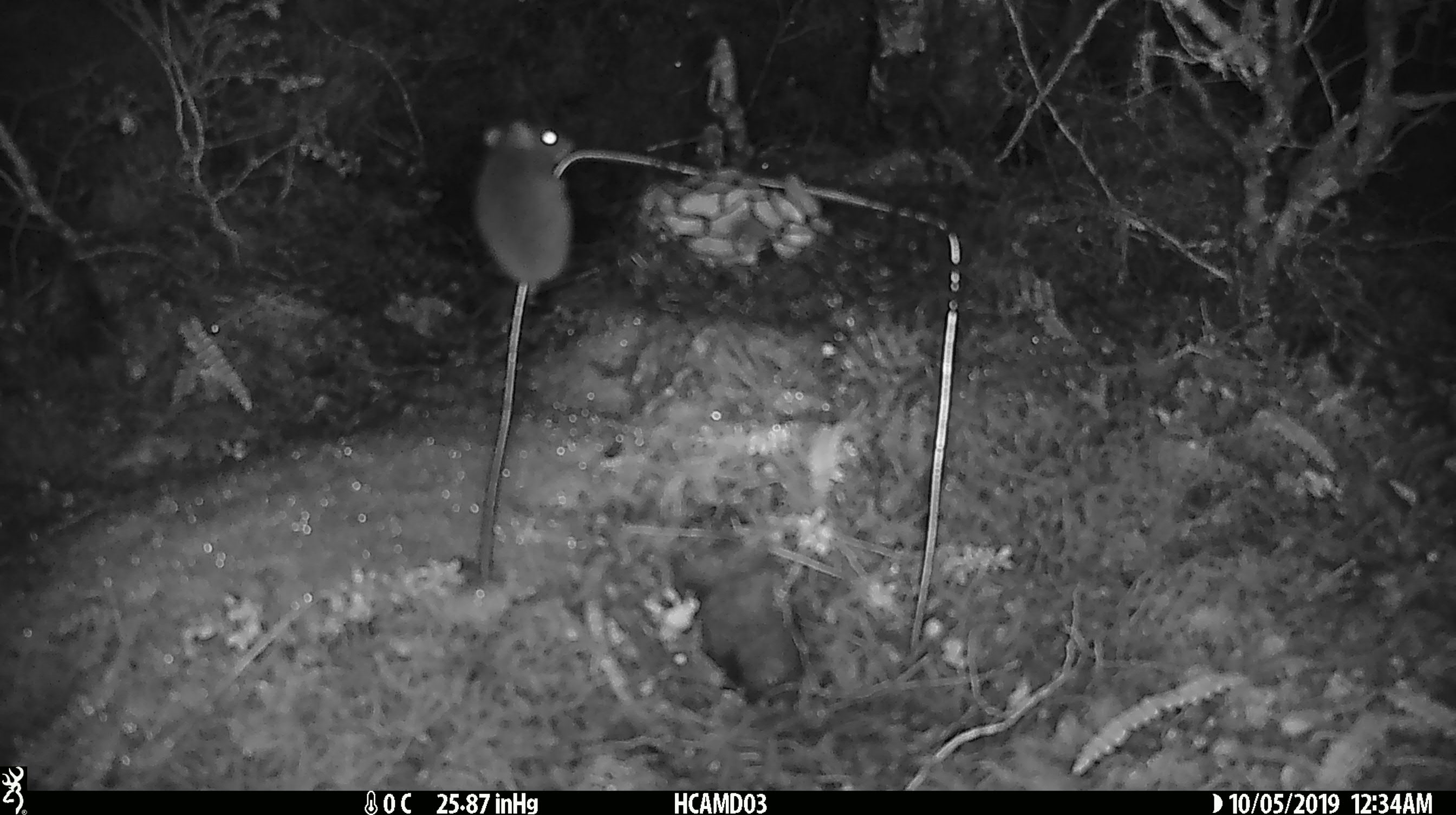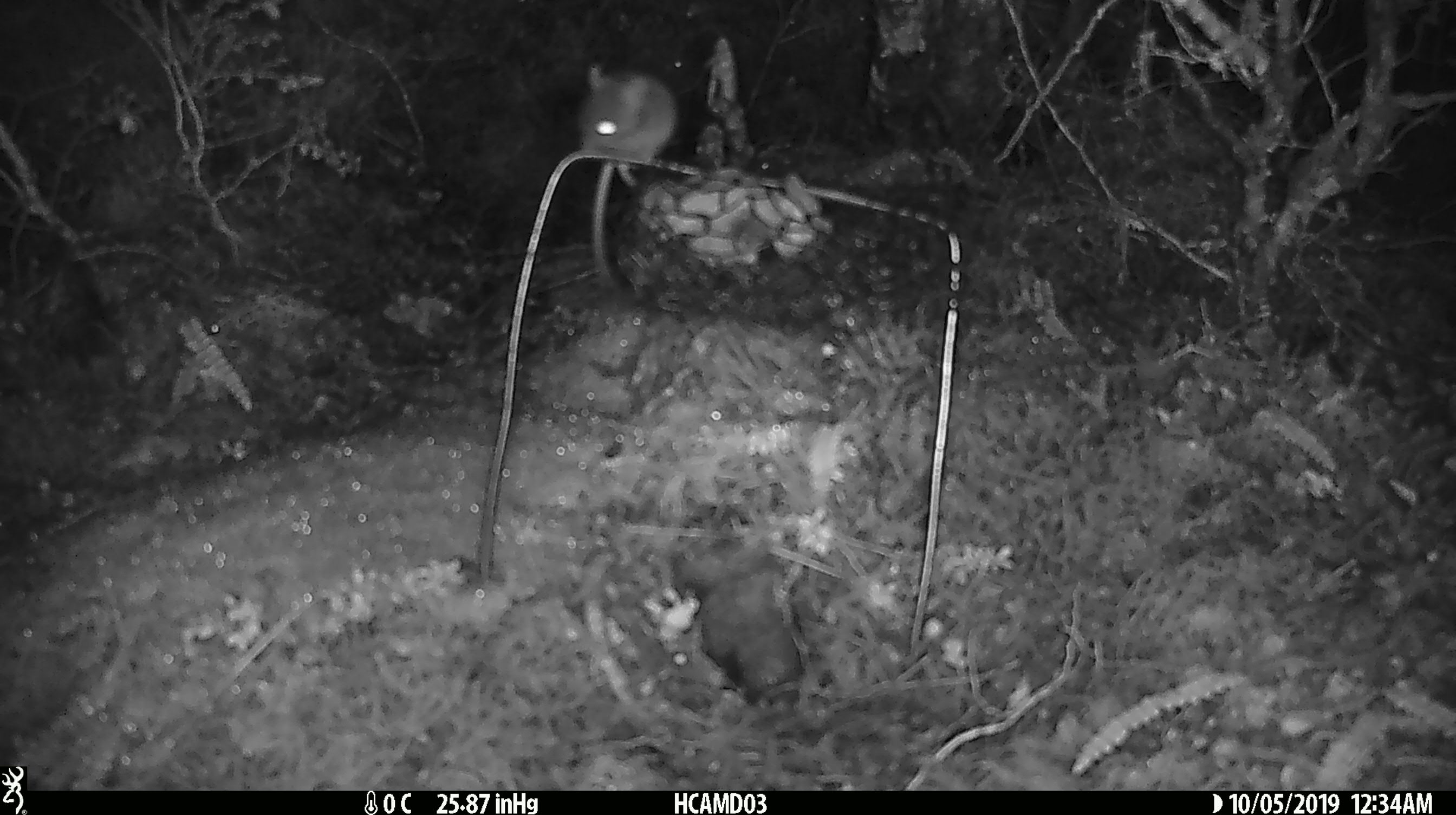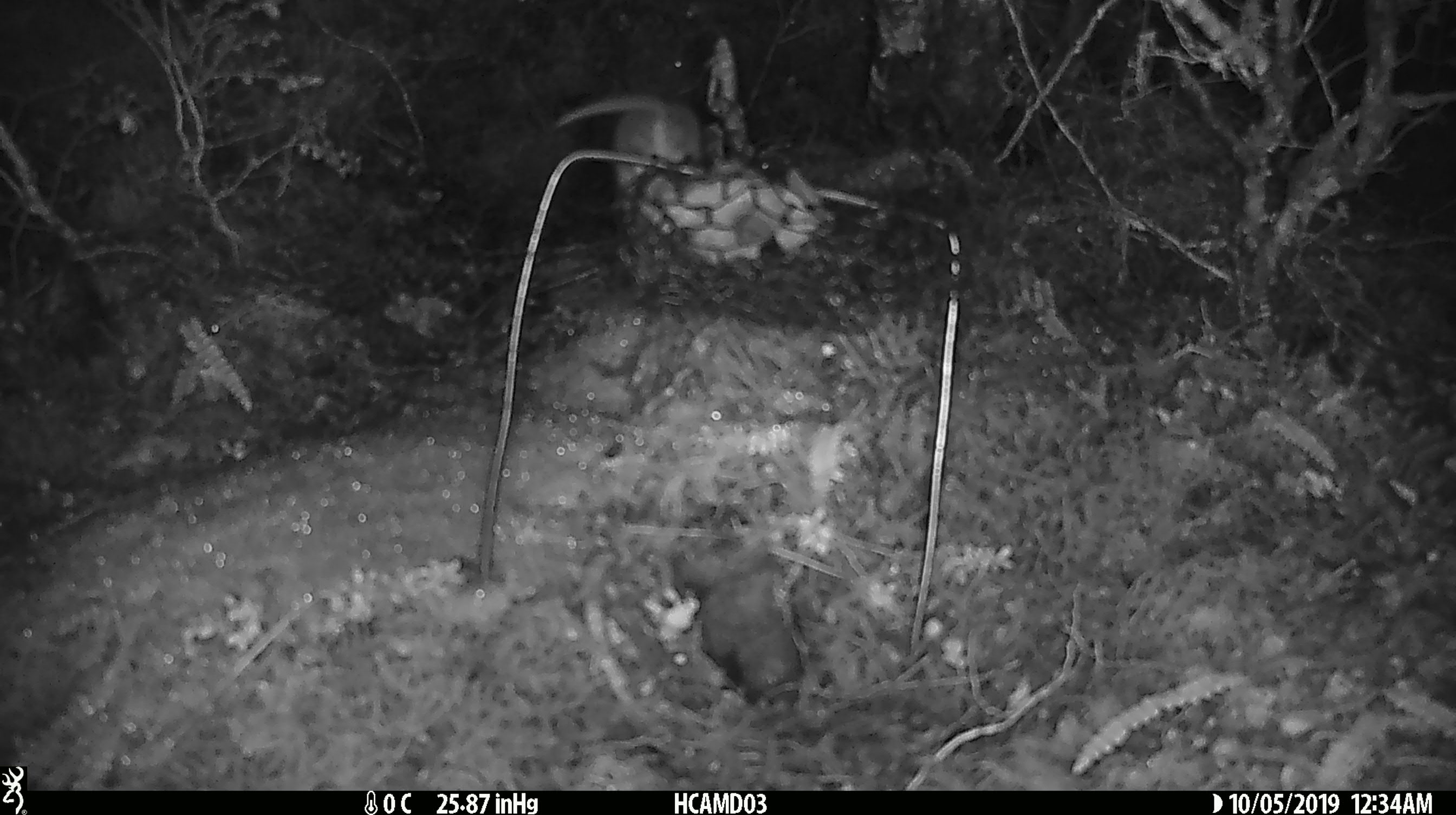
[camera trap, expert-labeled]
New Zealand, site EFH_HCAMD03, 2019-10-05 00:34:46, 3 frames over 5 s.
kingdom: Animalia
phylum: Chordata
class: Mammalia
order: Rodentia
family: Muridae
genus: Mus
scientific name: Mus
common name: mouse